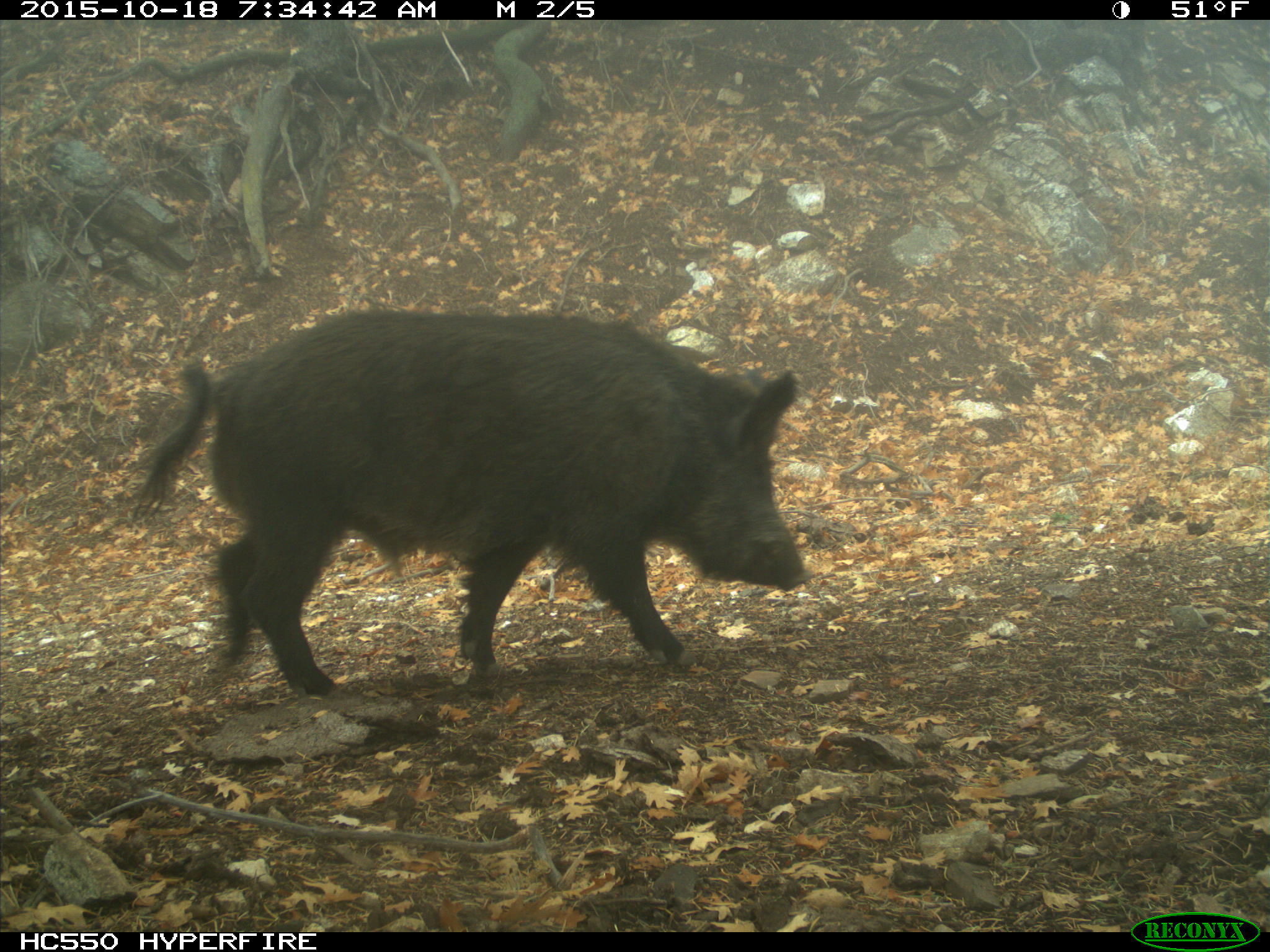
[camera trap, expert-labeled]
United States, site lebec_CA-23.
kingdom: Animalia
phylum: Chordata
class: Mammalia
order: Artiodactyla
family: Suidae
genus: Sus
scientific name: Sus scrofa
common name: wild boar